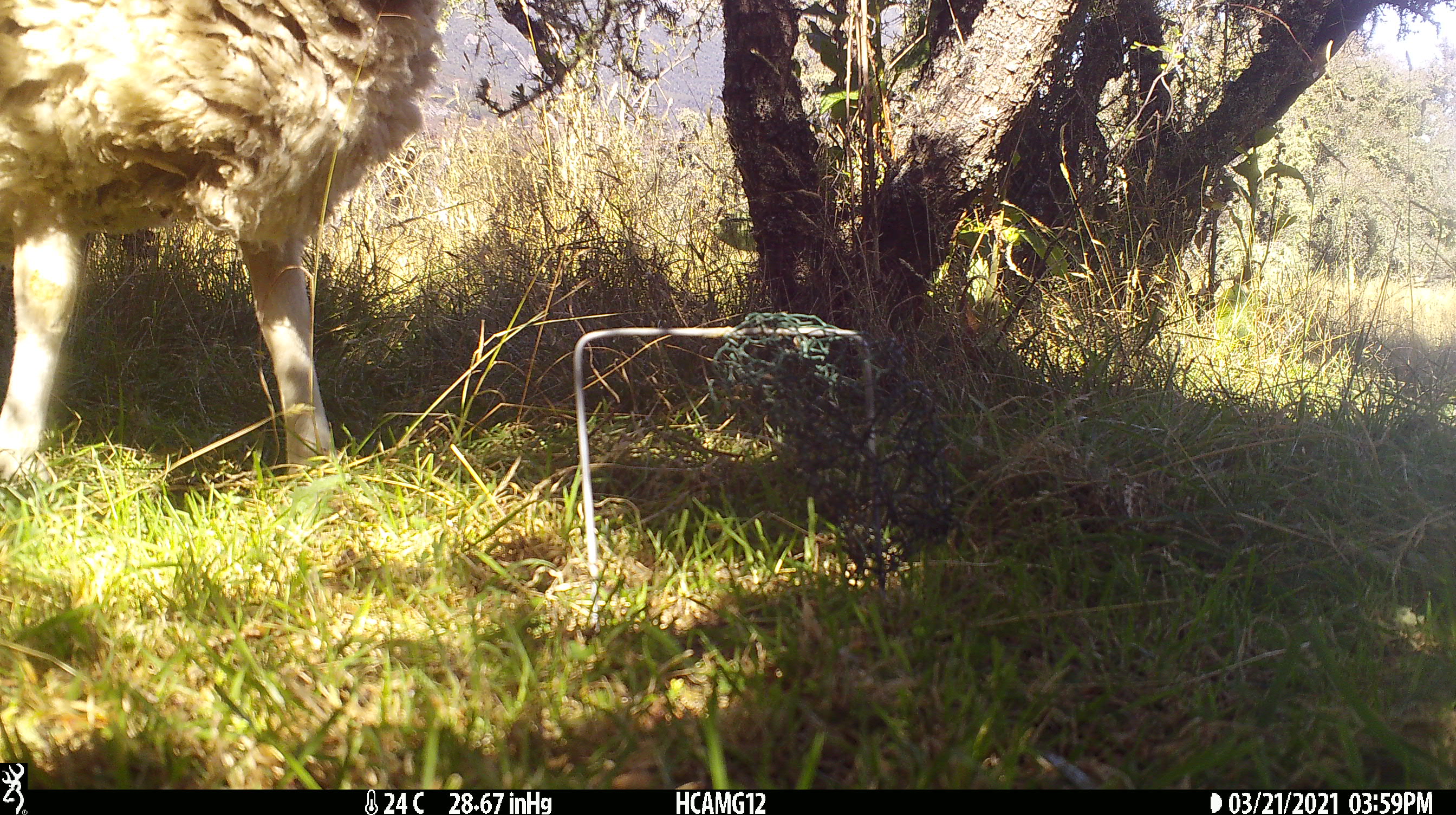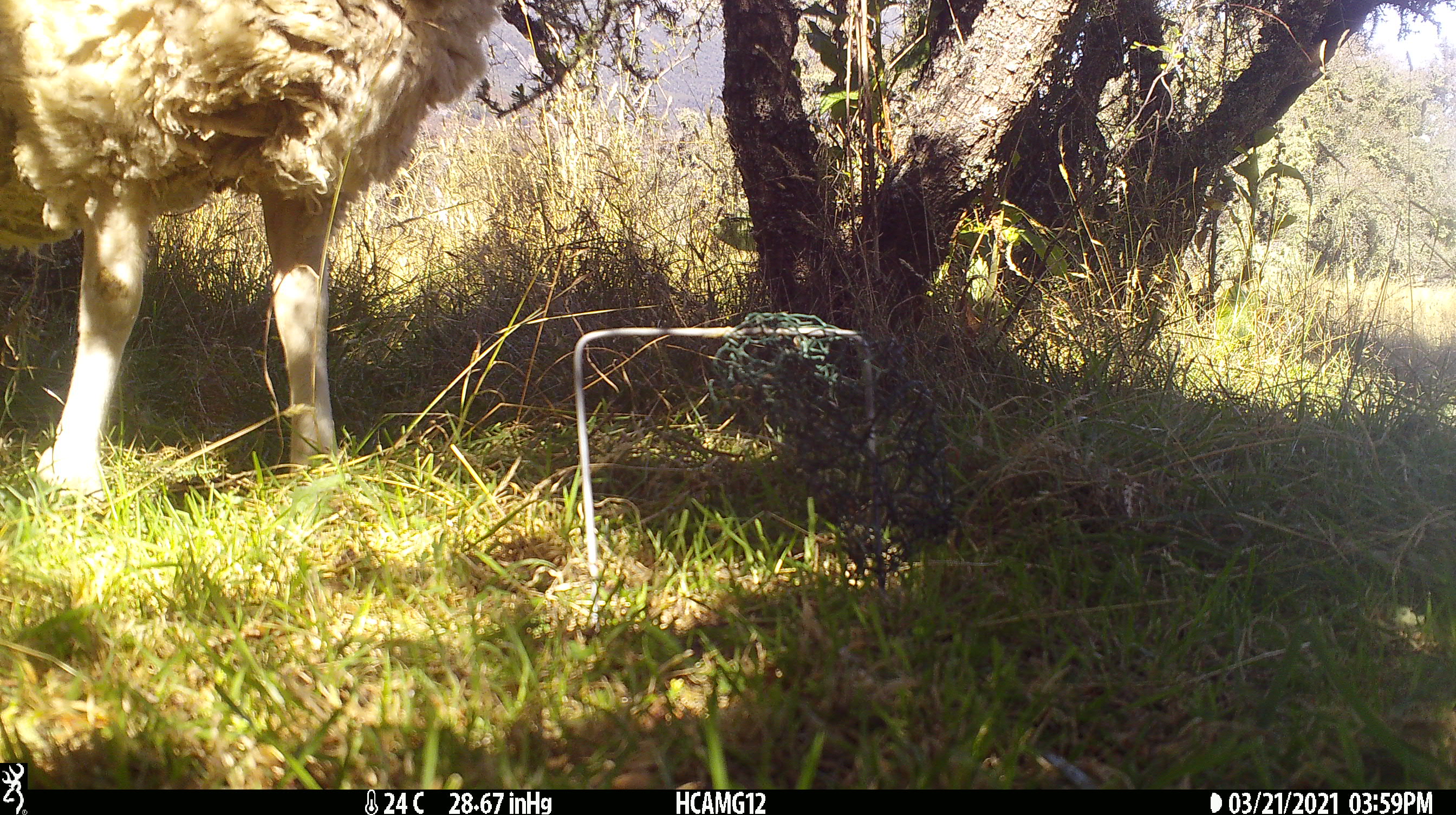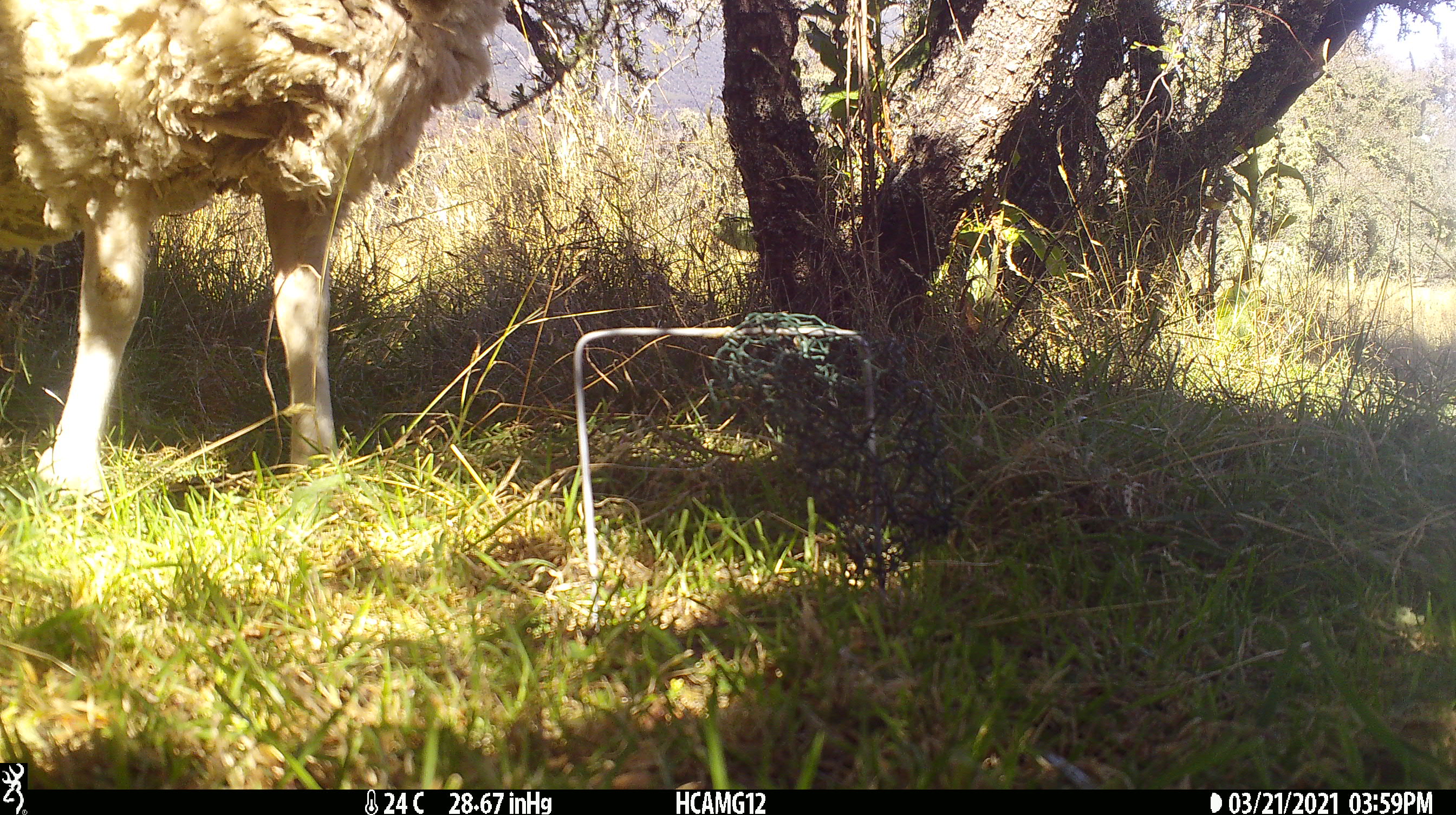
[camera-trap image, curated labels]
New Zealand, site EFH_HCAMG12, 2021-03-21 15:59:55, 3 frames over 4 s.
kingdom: Animalia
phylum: Chordata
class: Mammalia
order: Artiodactyla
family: Bovidae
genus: Ovis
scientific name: Ovis aries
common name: domestic sheep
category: sheep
Sheep (domestic sheep) (Ovis aries).